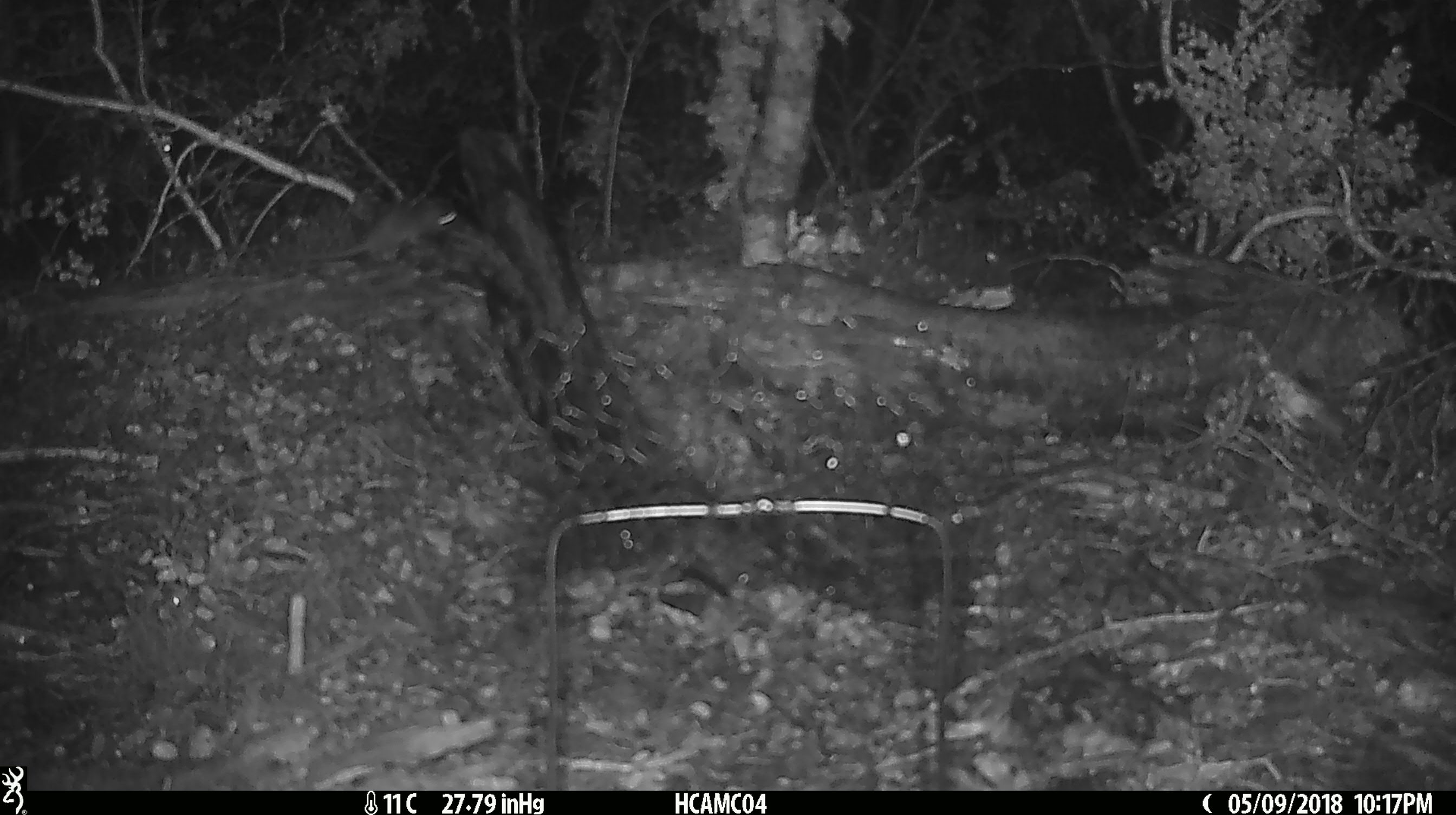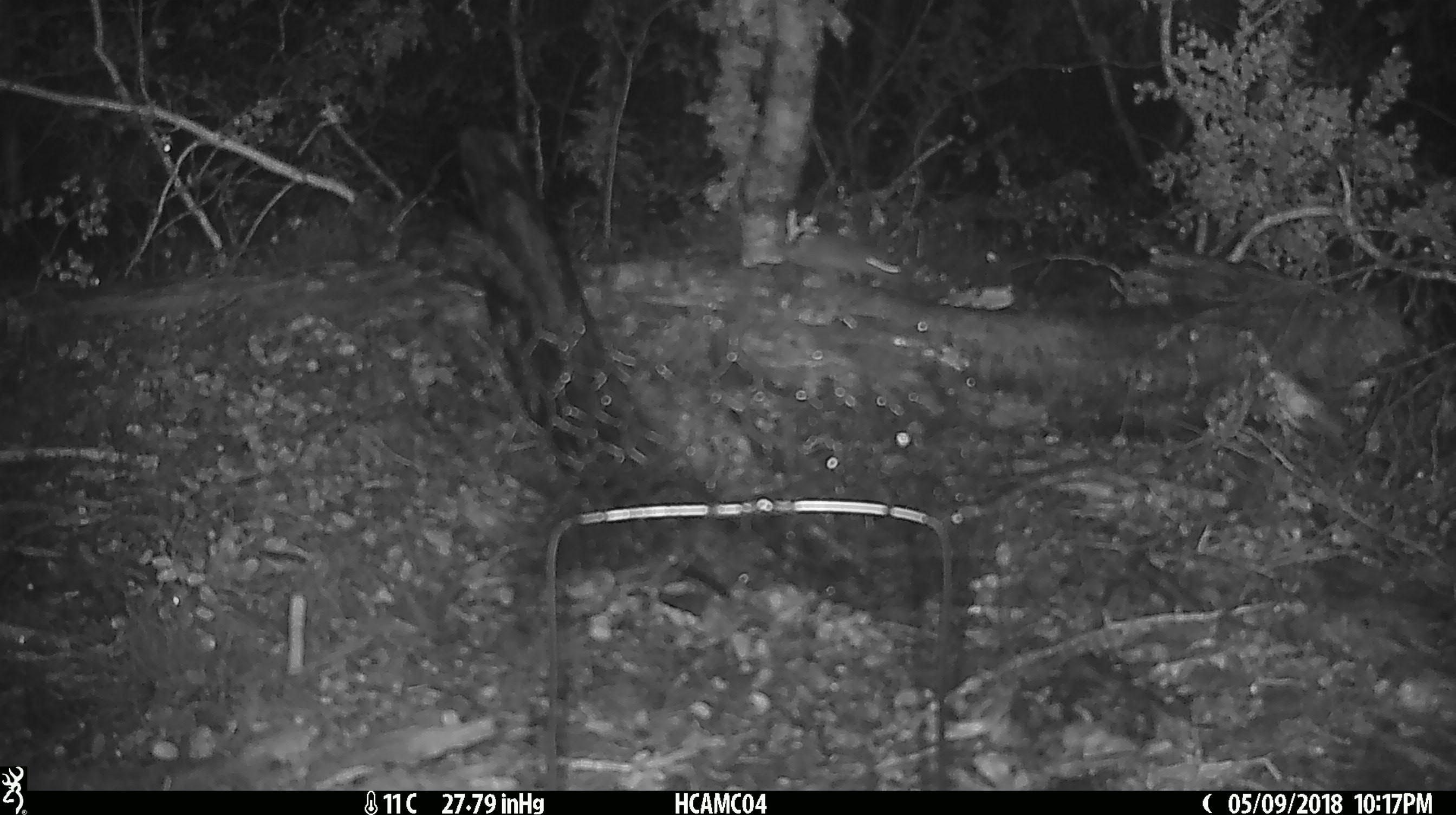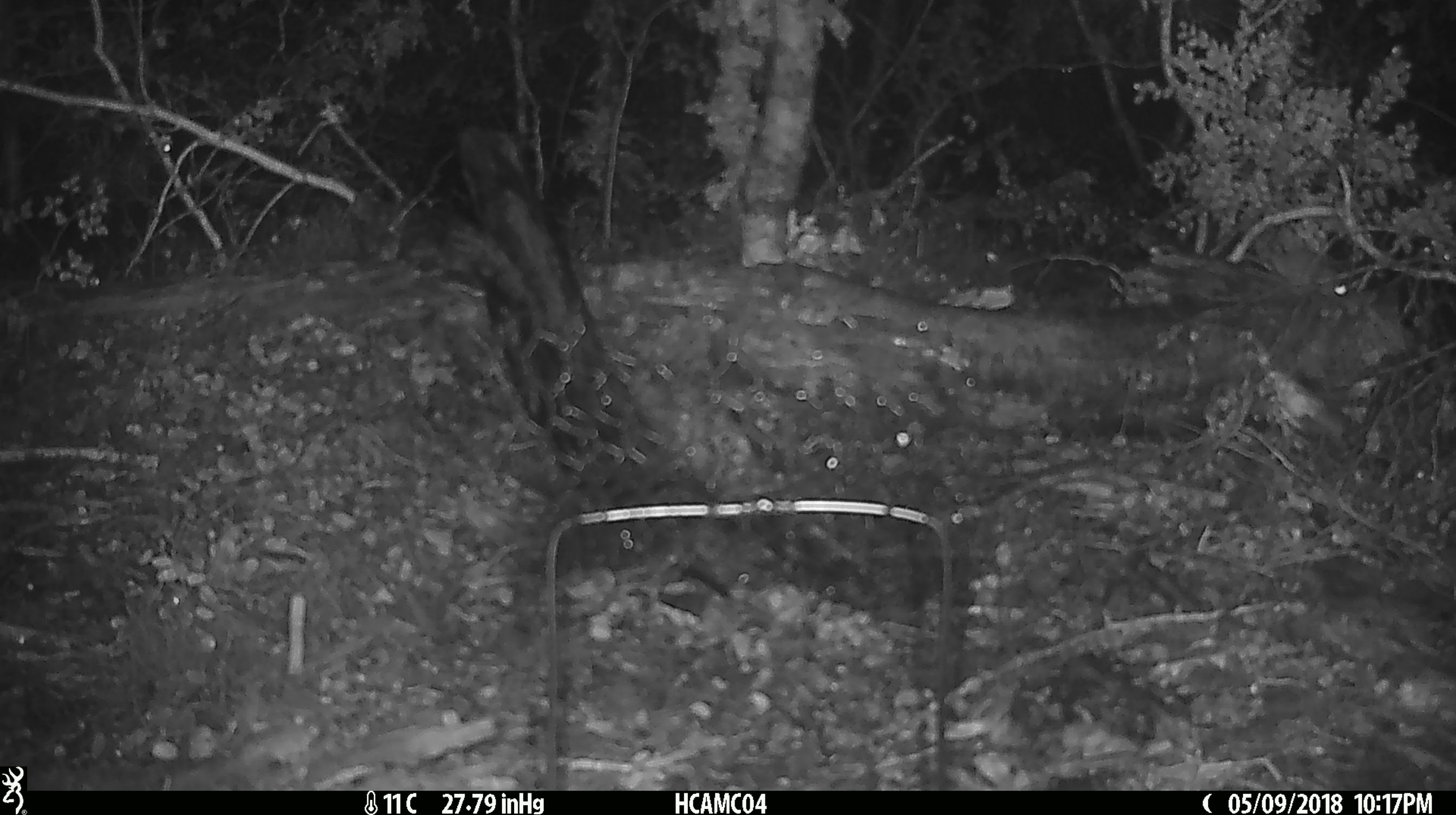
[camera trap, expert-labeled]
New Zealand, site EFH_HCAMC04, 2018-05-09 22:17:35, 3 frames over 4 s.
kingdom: Animalia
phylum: Chordata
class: Mammalia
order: Rodentia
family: Muridae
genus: Mus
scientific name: Mus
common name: mouse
Mouse (Mus).